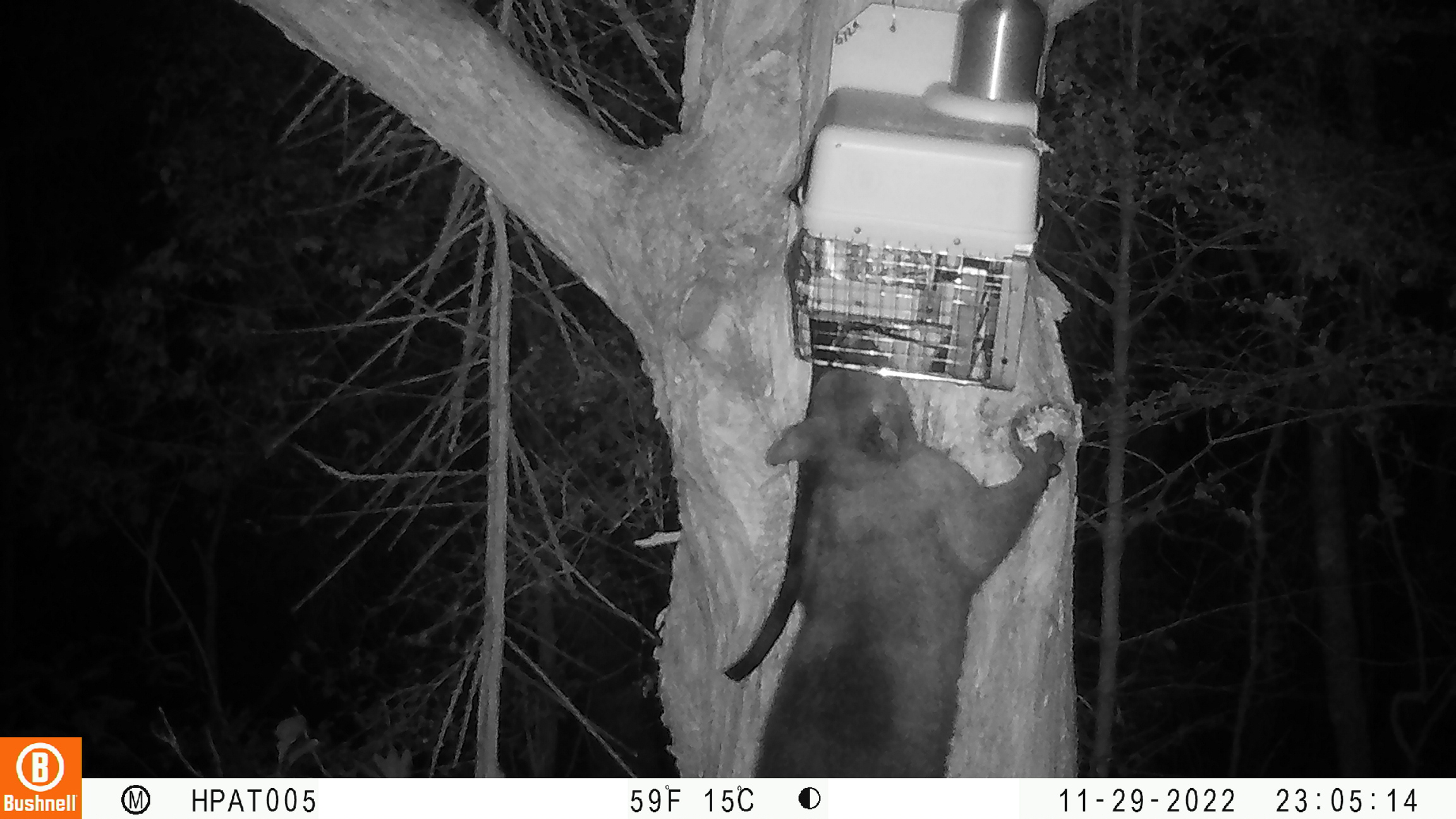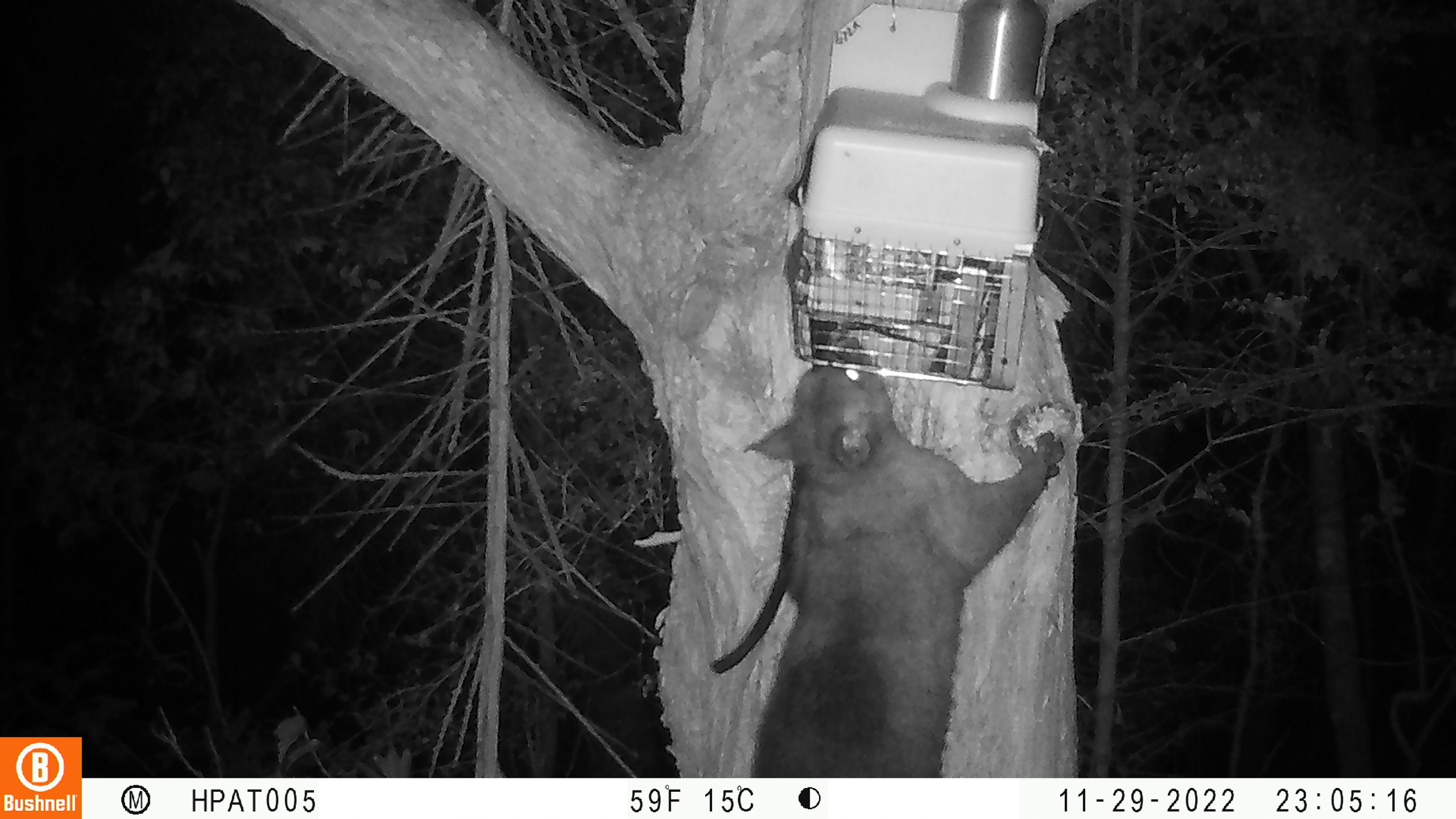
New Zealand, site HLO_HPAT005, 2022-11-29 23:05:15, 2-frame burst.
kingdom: Animalia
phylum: Chordata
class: Mammalia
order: Diprotodontia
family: Phalangeridae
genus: Trichosurus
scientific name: Trichosurus vulpecula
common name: common brushtail possum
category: possum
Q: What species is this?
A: Possum (common brushtail possum) (Trichosurus vulpecula).